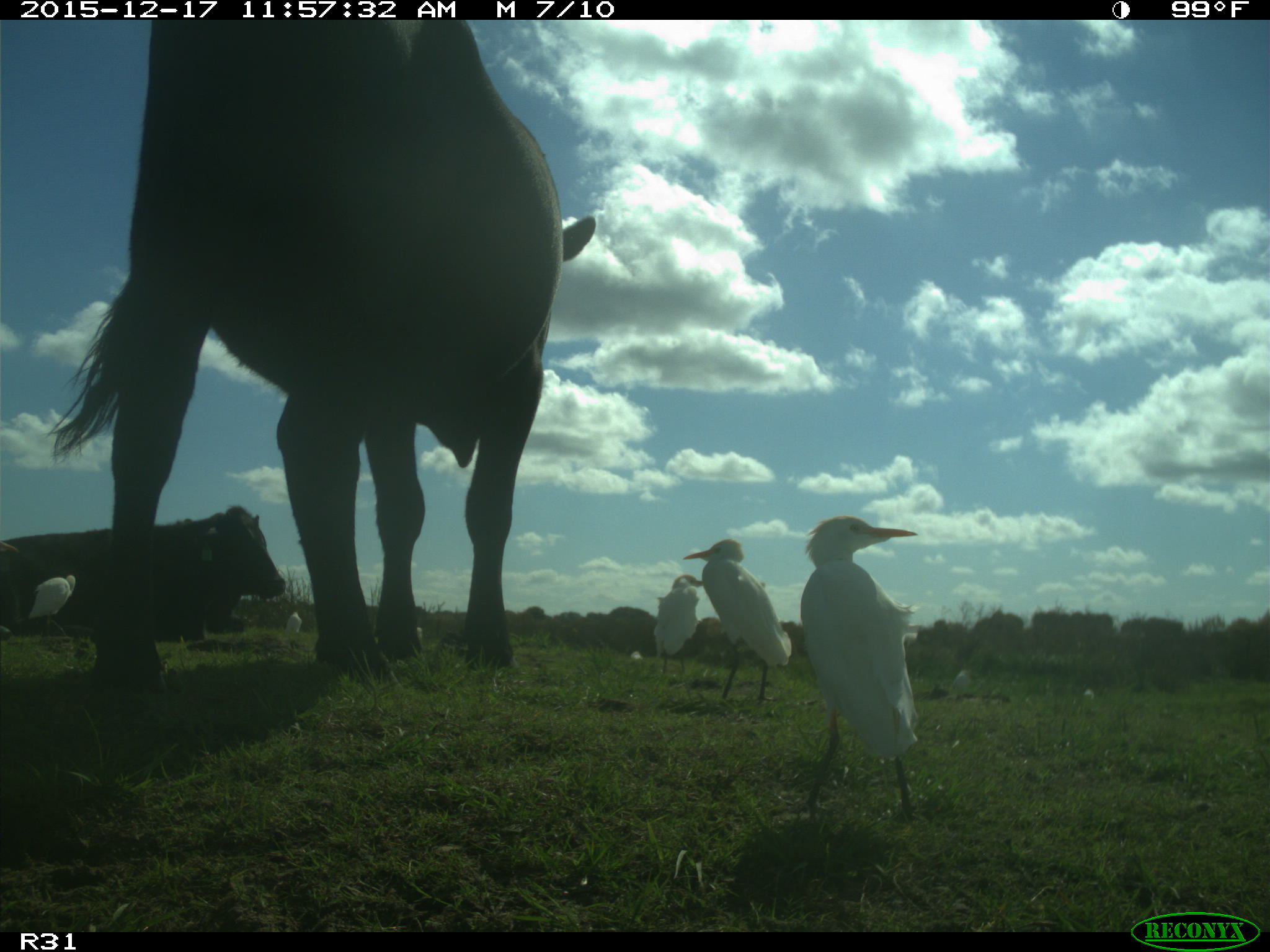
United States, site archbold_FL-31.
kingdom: Animalia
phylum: Chordata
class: Mammalia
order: Artiodactyla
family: Bovidae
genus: Bos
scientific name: Bos taurus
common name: domestic cow